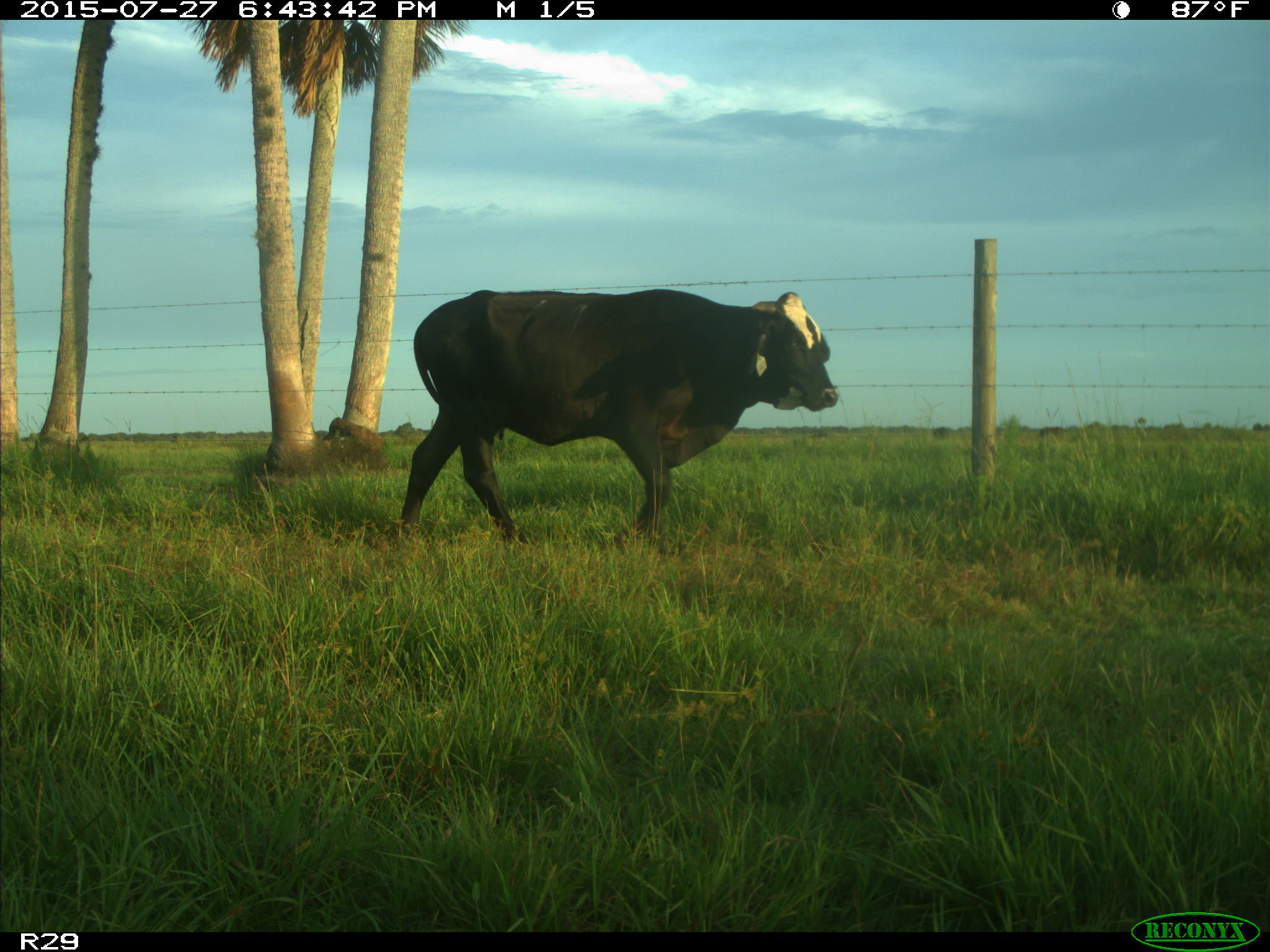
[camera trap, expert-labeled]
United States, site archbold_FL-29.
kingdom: Animalia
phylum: Chordata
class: Mammalia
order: Artiodactyla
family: Bovidae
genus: Bos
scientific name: Bos taurus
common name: domestic cow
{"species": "Bos taurus (domestic cow)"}